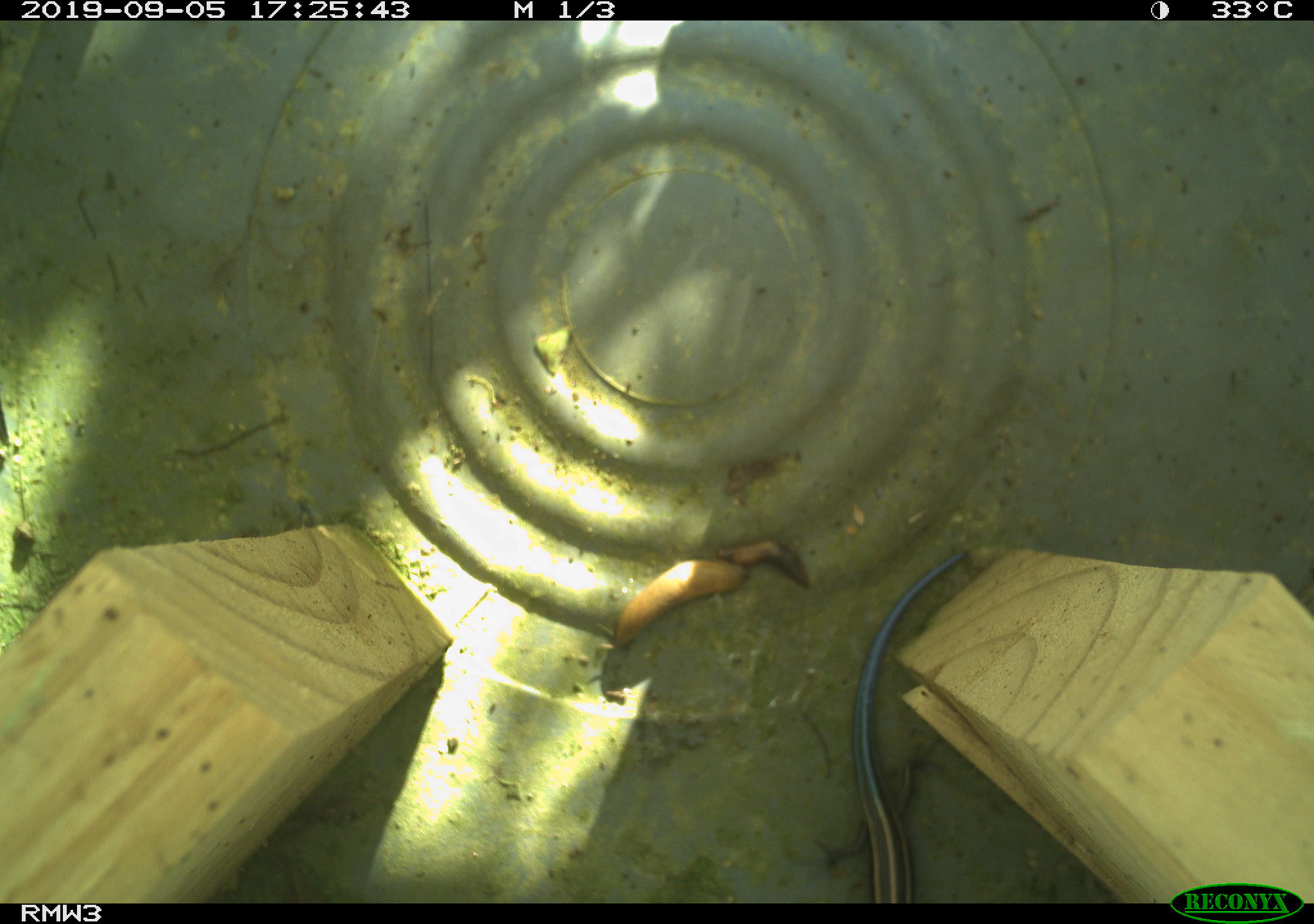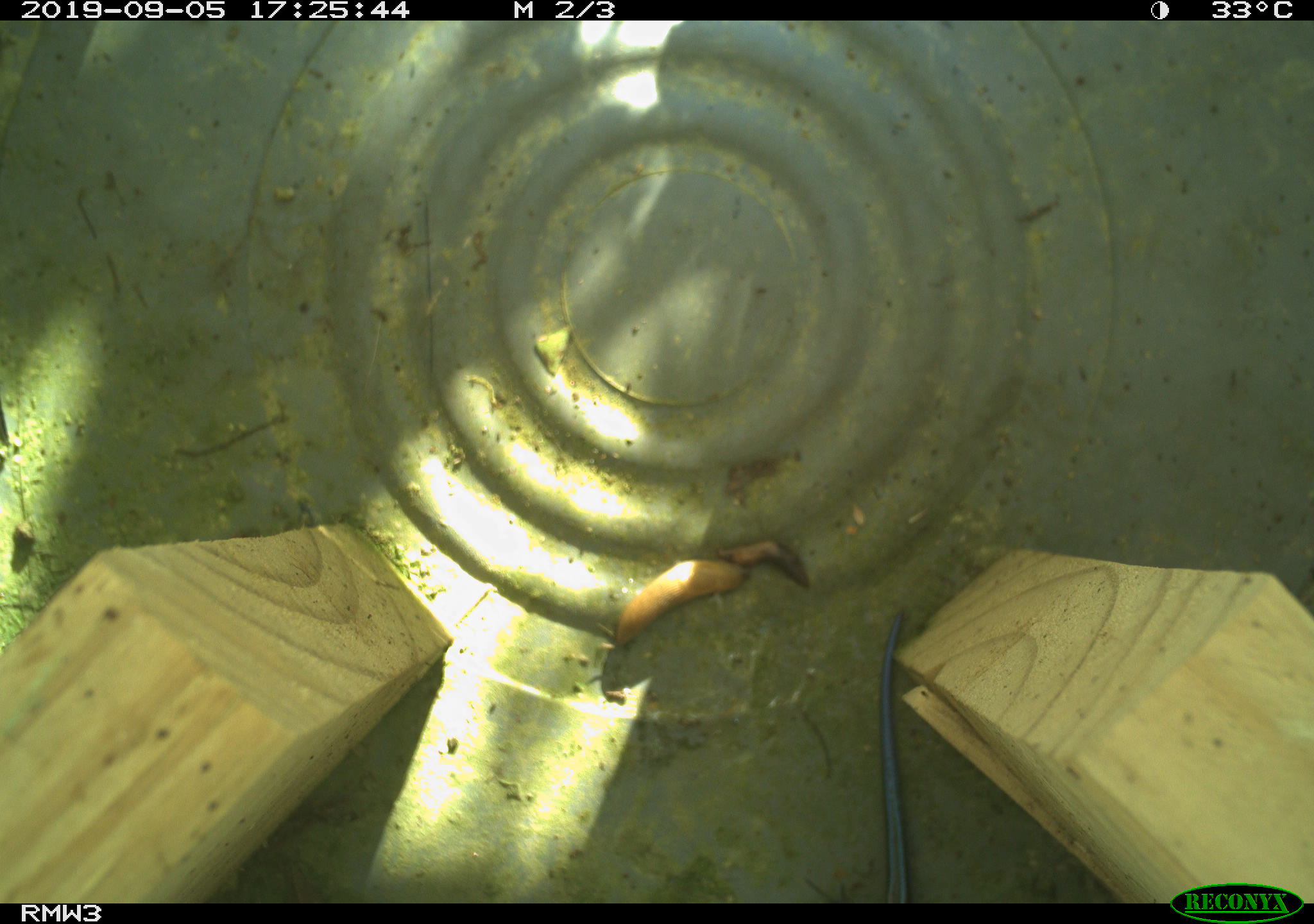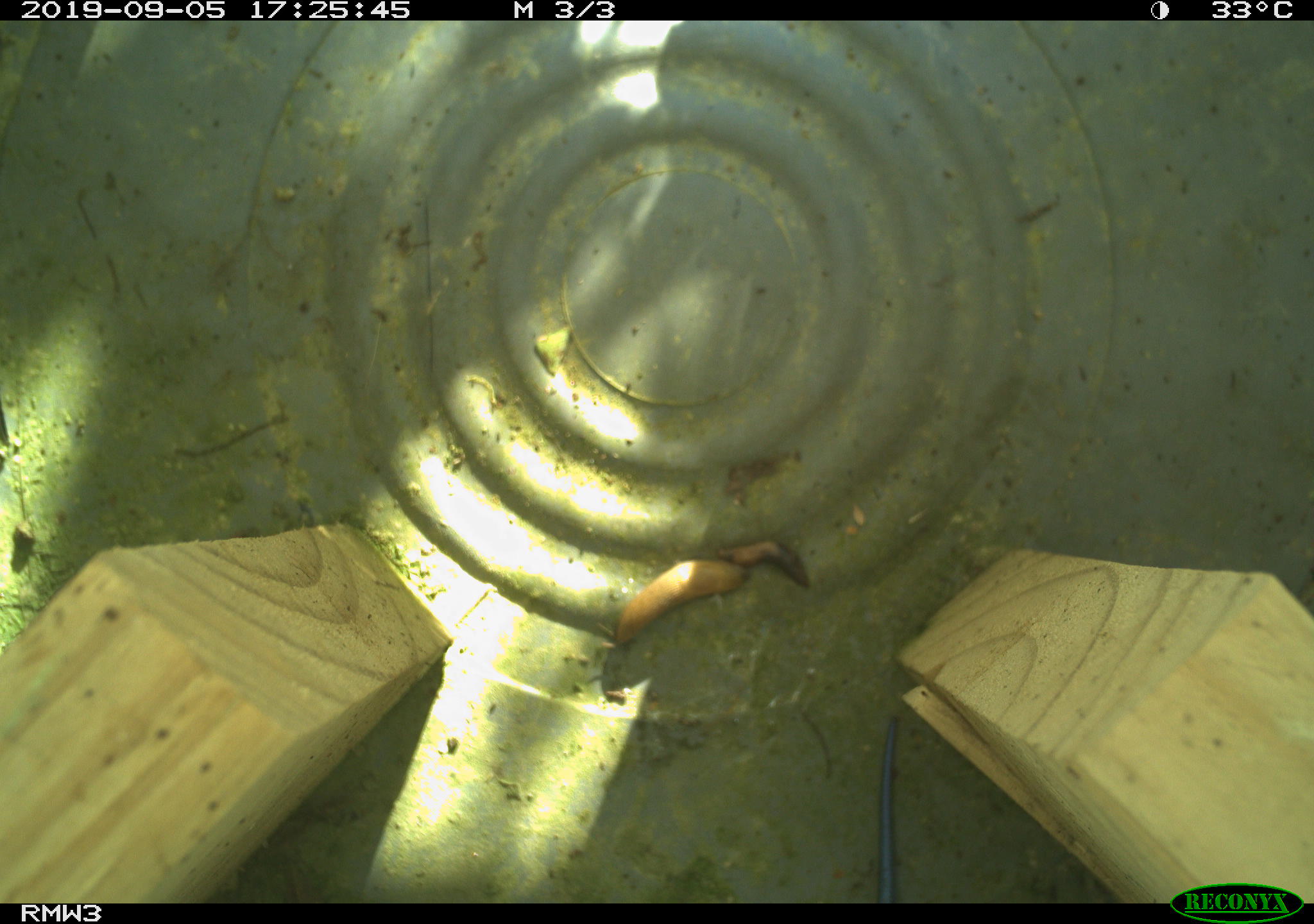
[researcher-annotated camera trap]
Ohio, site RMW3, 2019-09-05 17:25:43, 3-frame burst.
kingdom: Animalia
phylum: Chordata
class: Reptilia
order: Squamata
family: Scincidae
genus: Plestiodon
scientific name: Plestiodon fasciatus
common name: common five-lined skink